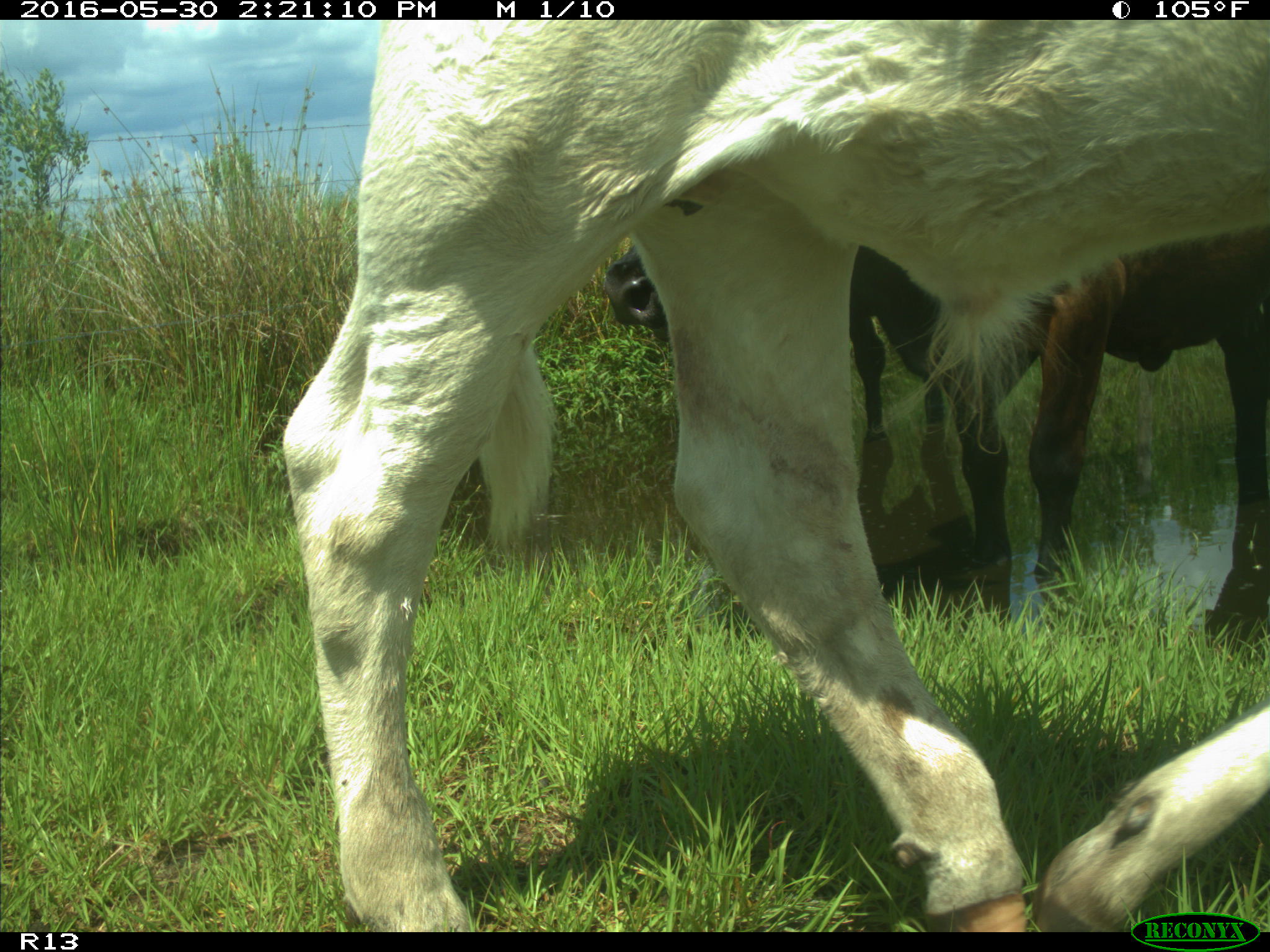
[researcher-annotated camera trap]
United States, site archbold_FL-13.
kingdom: Animalia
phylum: Chordata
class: Mammalia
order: Artiodactyla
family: Bovidae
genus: Bos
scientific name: Bos taurus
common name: domestic cow